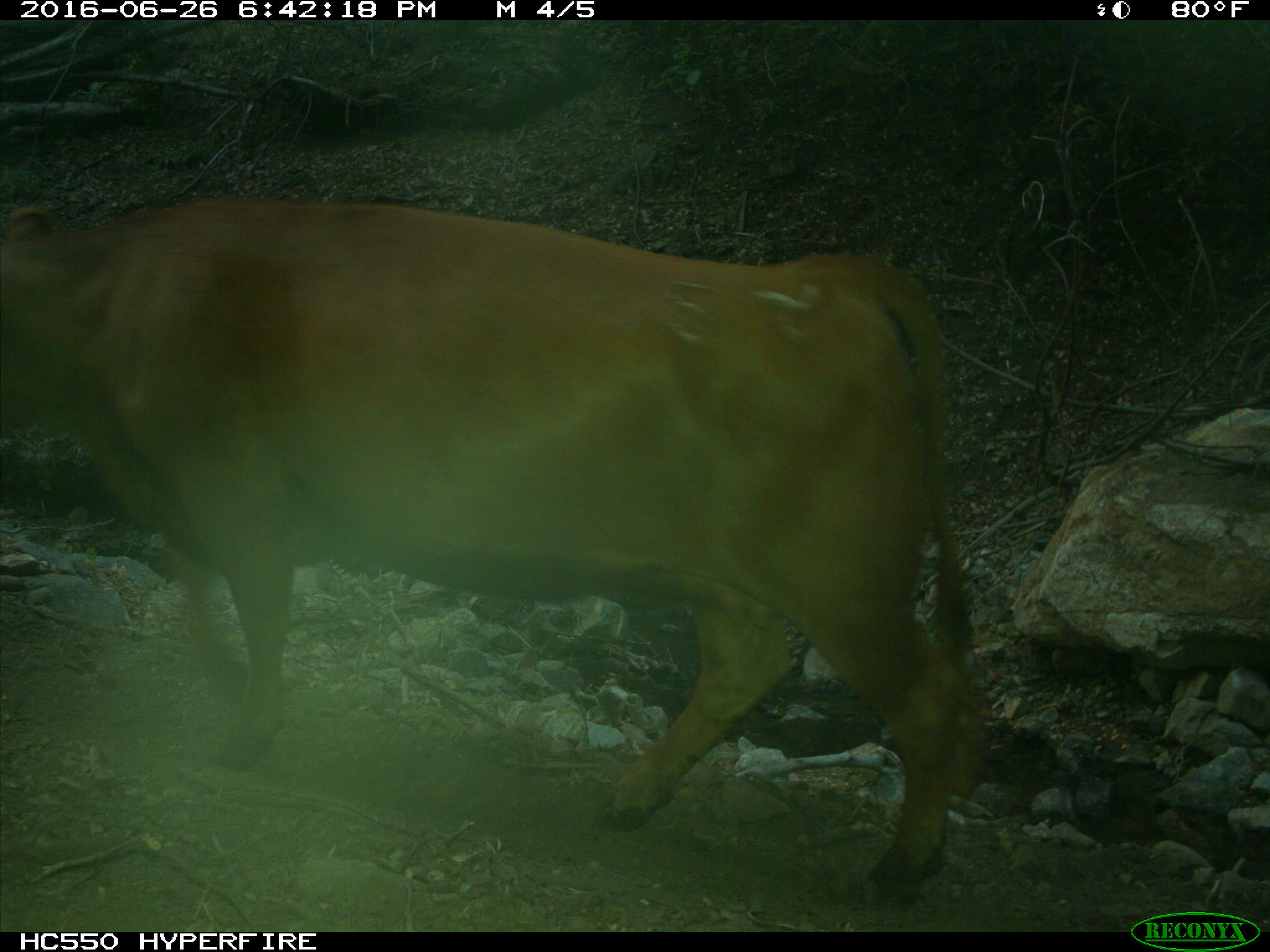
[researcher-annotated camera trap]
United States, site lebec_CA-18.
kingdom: Animalia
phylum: Chordata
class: Mammalia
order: Artiodactyla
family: Bovidae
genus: Bos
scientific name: Bos taurus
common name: domestic cow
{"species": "Bos taurus (domestic cow)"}